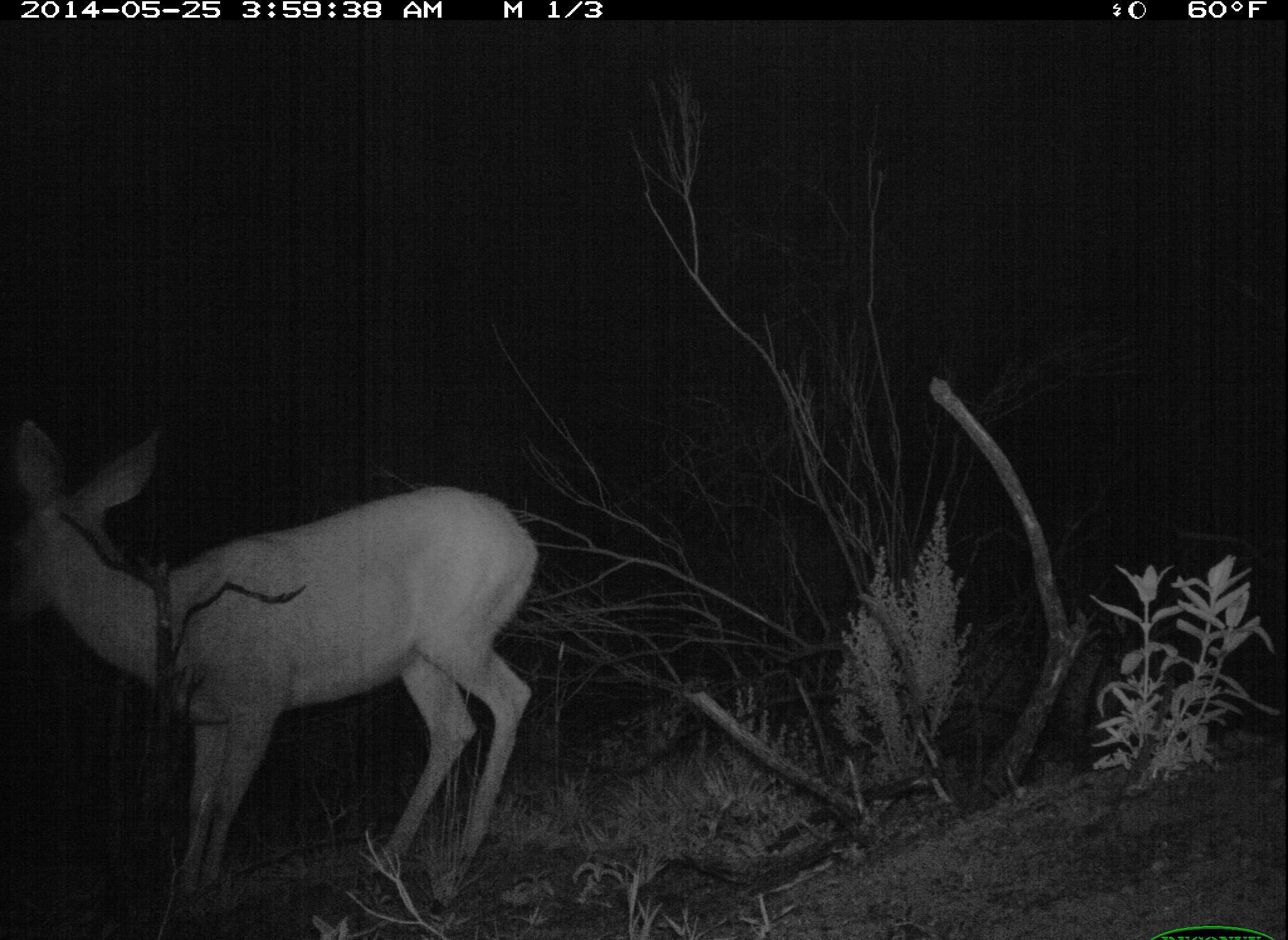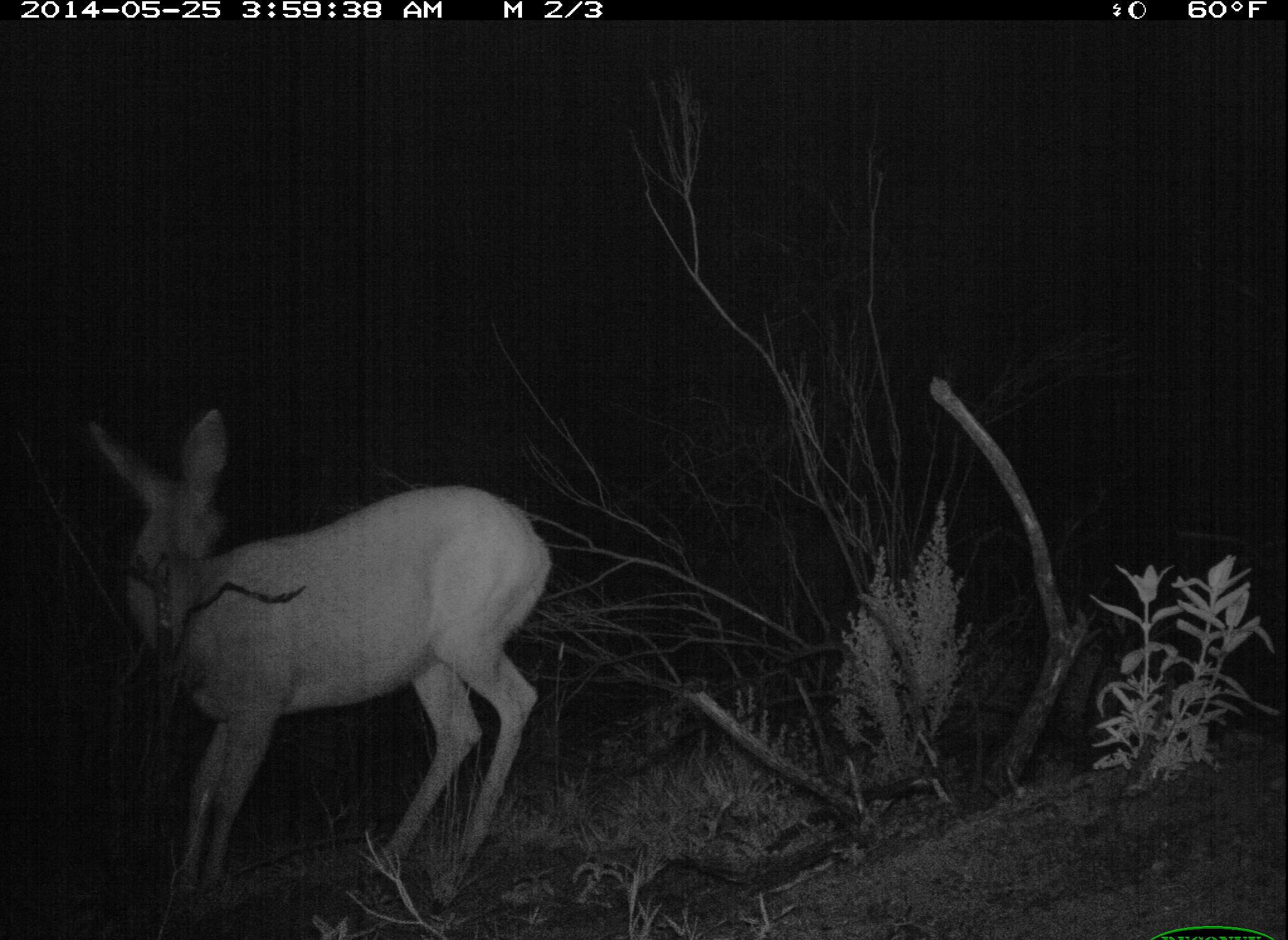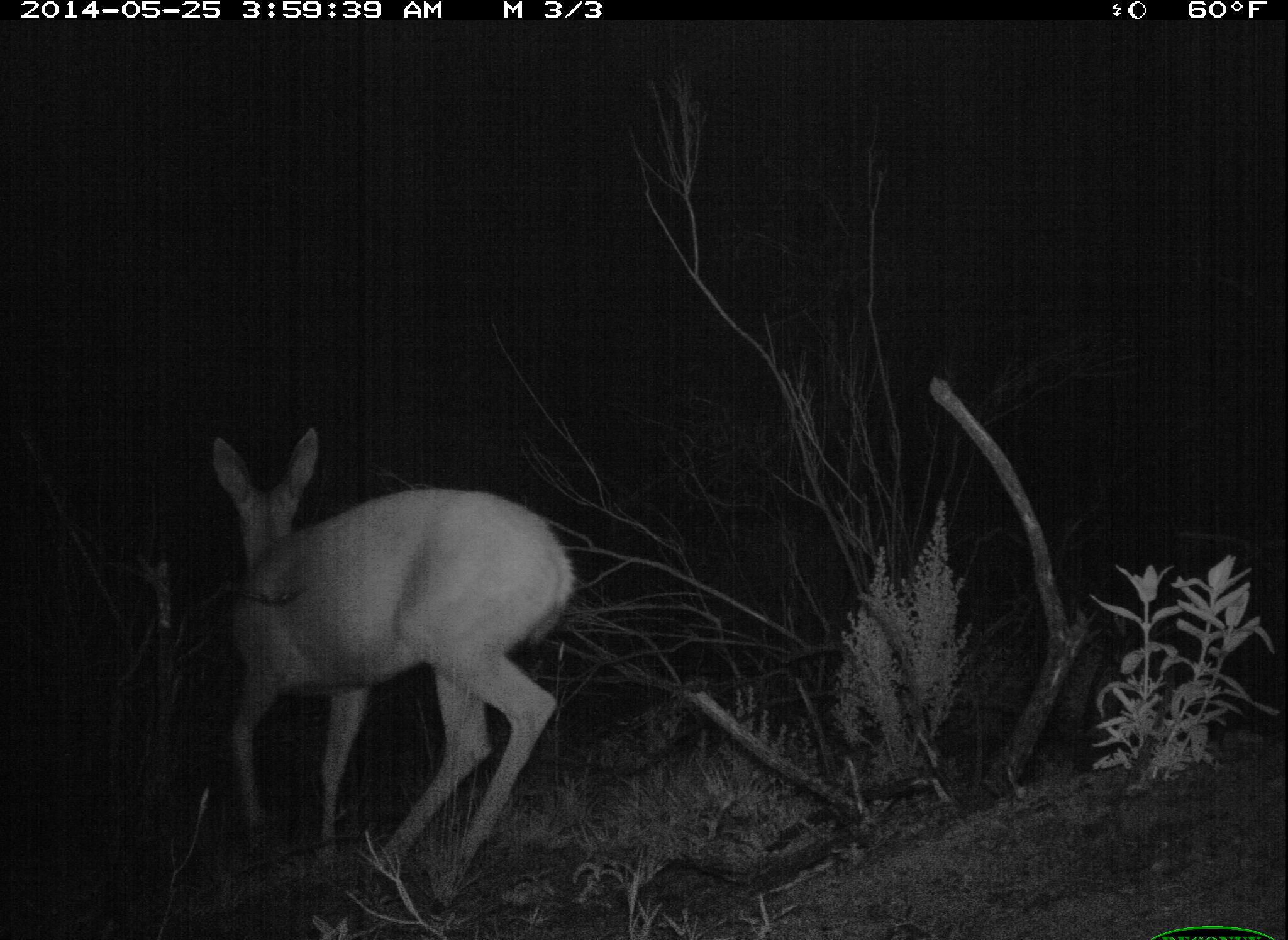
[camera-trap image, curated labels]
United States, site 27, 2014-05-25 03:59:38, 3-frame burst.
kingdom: Animalia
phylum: Chordata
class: Mammalia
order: Artiodactyla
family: Cervidae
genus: Odocoileus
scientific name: Odocoileus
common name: deer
Deer (Odocoileus).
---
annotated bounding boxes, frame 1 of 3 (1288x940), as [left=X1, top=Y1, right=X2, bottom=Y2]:
deer: [left=0, top=420, right=542, bottom=920]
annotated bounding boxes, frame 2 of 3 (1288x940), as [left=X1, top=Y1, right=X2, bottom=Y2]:
deer: [left=86, top=406, right=555, bottom=916]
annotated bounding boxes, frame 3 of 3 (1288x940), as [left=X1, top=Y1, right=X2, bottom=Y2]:
deer: [left=208, top=424, right=578, bottom=918]